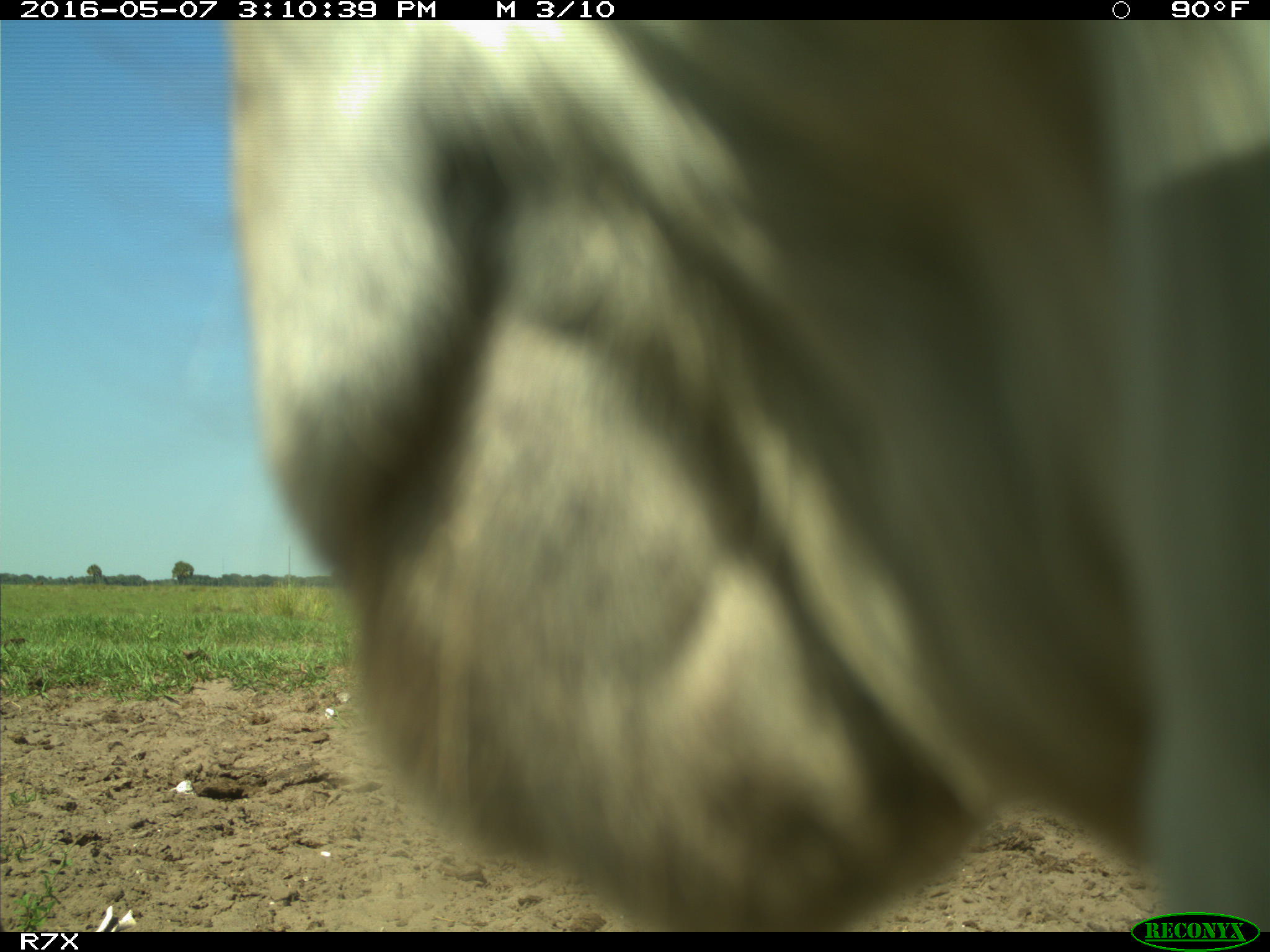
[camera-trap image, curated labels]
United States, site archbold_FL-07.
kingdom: Animalia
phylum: Chordata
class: Mammalia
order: Artiodactyla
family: Bovidae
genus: Bos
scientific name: Bos taurus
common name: domestic cow